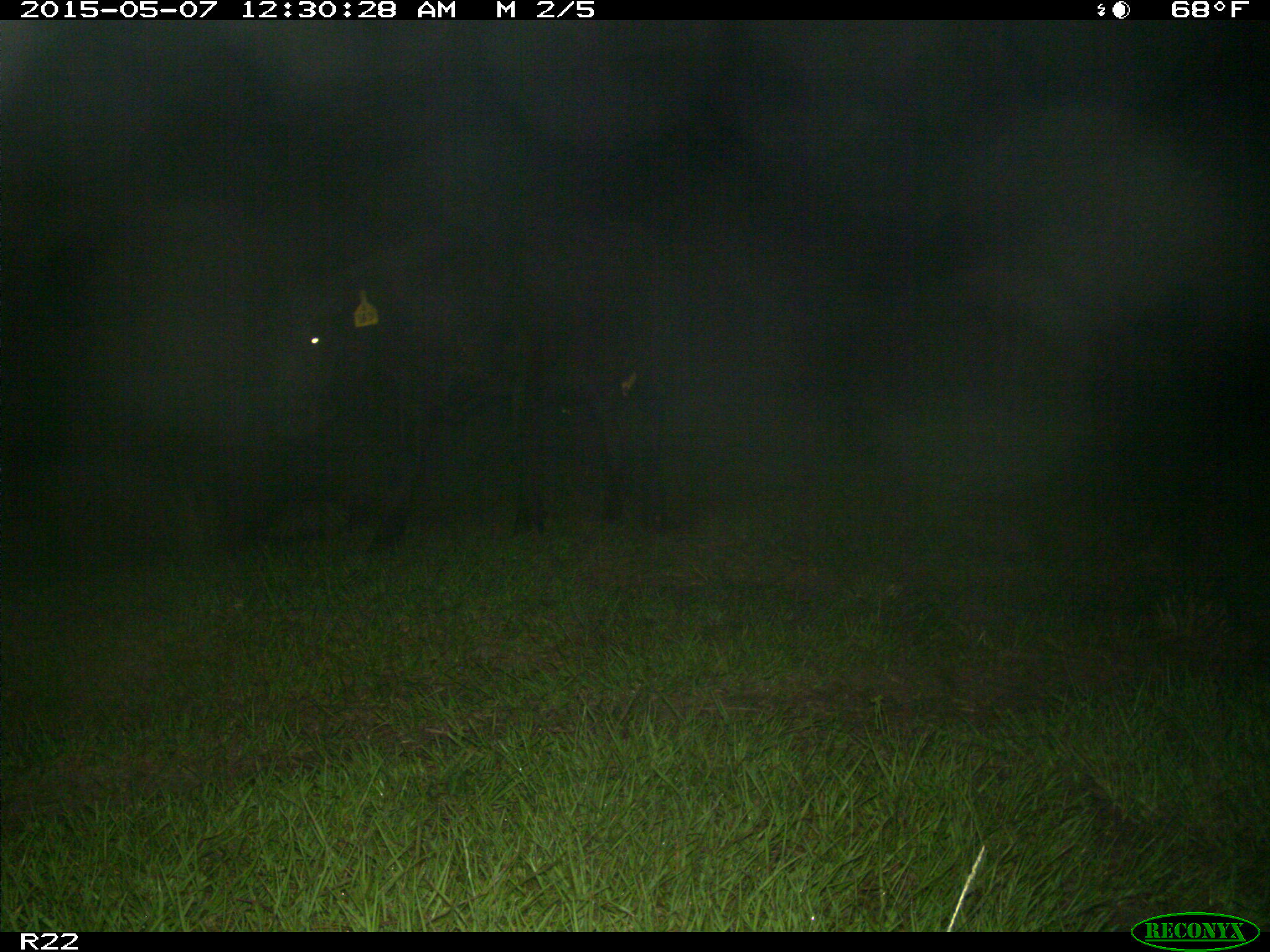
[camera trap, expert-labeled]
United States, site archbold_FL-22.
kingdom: Animalia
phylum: Chordata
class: Mammalia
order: Artiodactyla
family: Bovidae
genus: Bos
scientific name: Bos taurus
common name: domestic cow